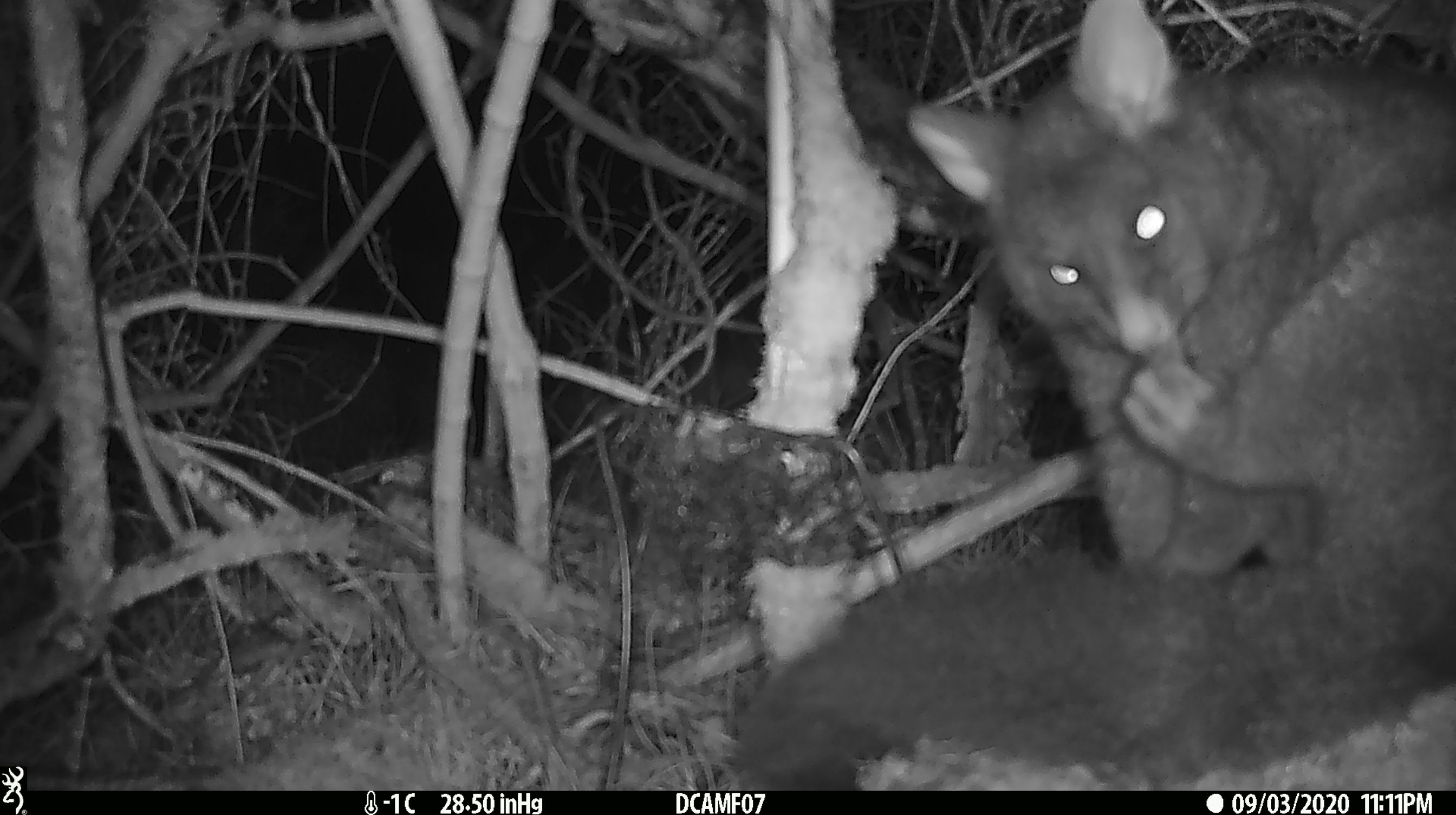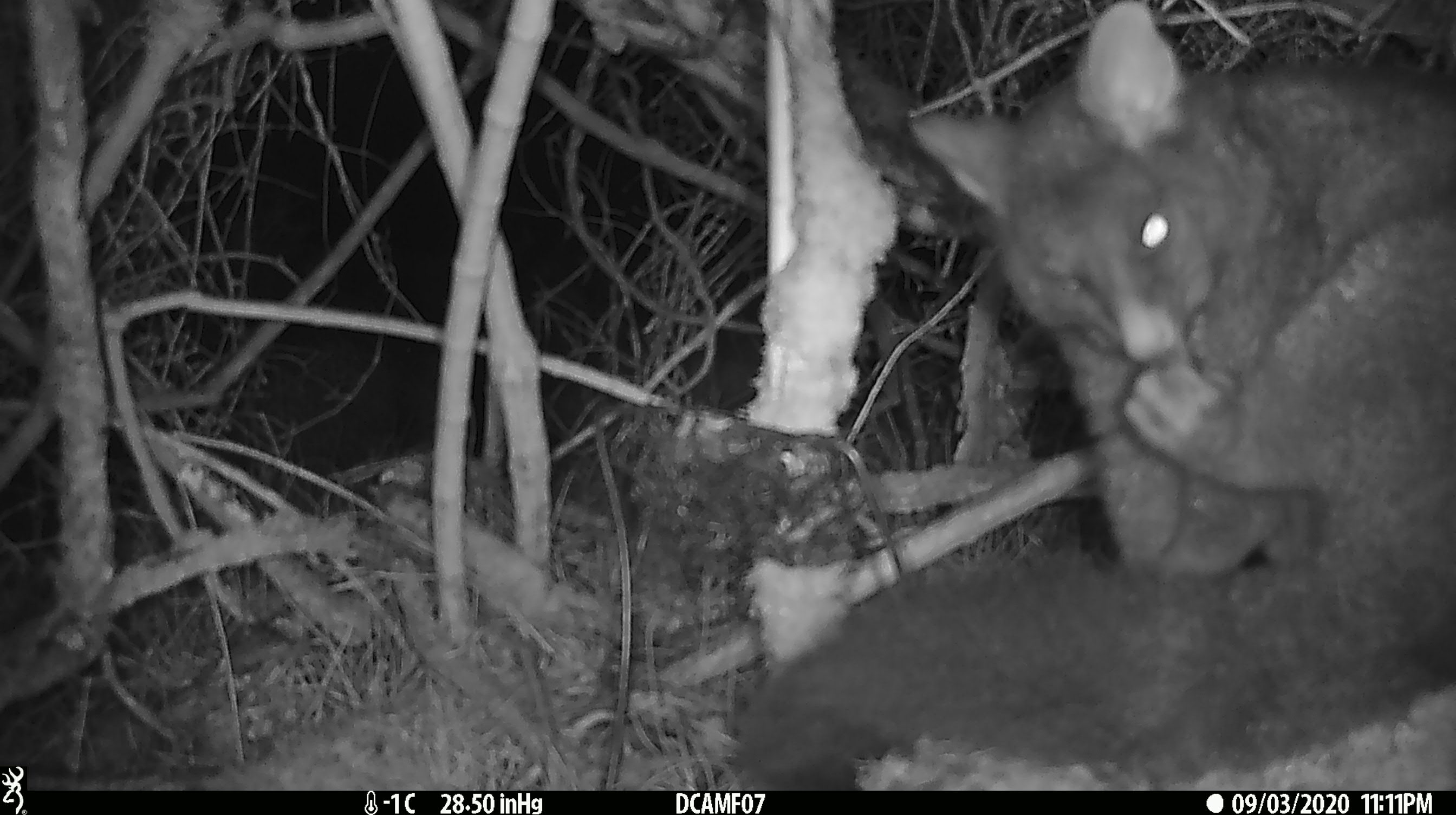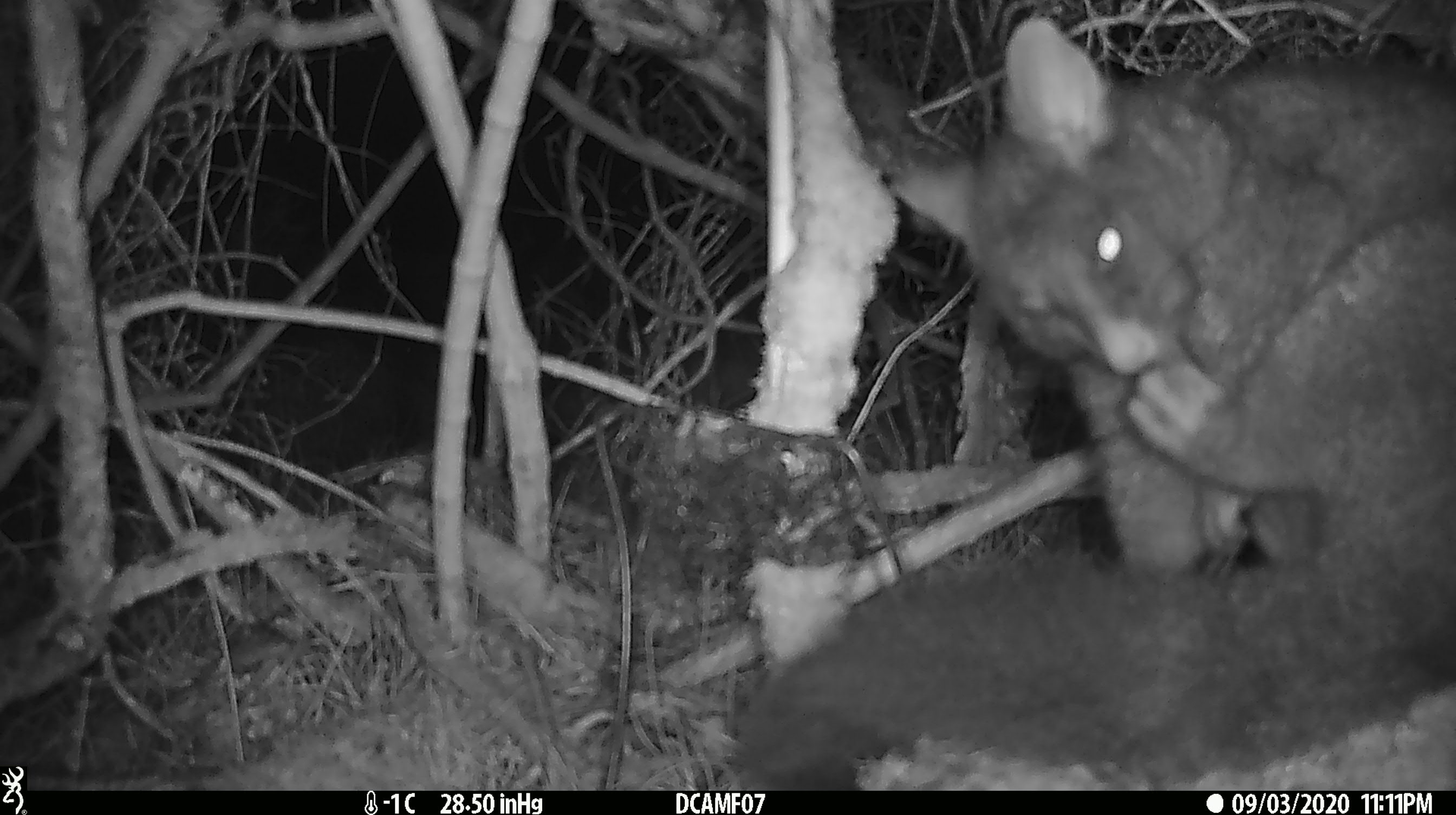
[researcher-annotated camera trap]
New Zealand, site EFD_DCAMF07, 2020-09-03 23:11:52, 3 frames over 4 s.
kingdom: Animalia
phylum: Chordata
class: Mammalia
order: Diprotodontia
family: Phalangeridae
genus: Trichosurus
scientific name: Trichosurus vulpecula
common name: common brushtail possum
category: possum